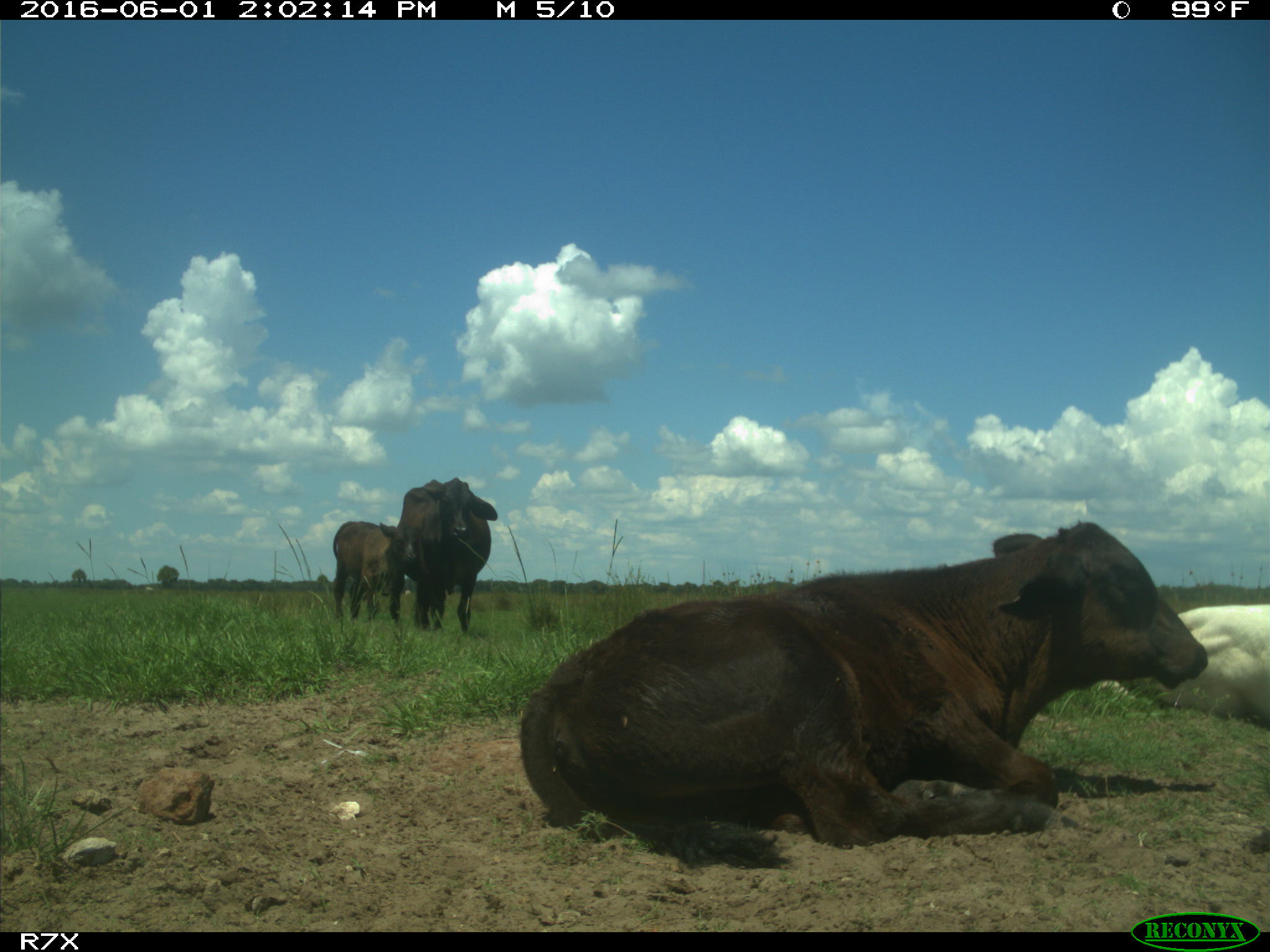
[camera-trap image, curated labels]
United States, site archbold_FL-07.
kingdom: Animalia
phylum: Chordata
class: Mammalia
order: Artiodactyla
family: Bovidae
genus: Bos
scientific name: Bos taurus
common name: domestic cow